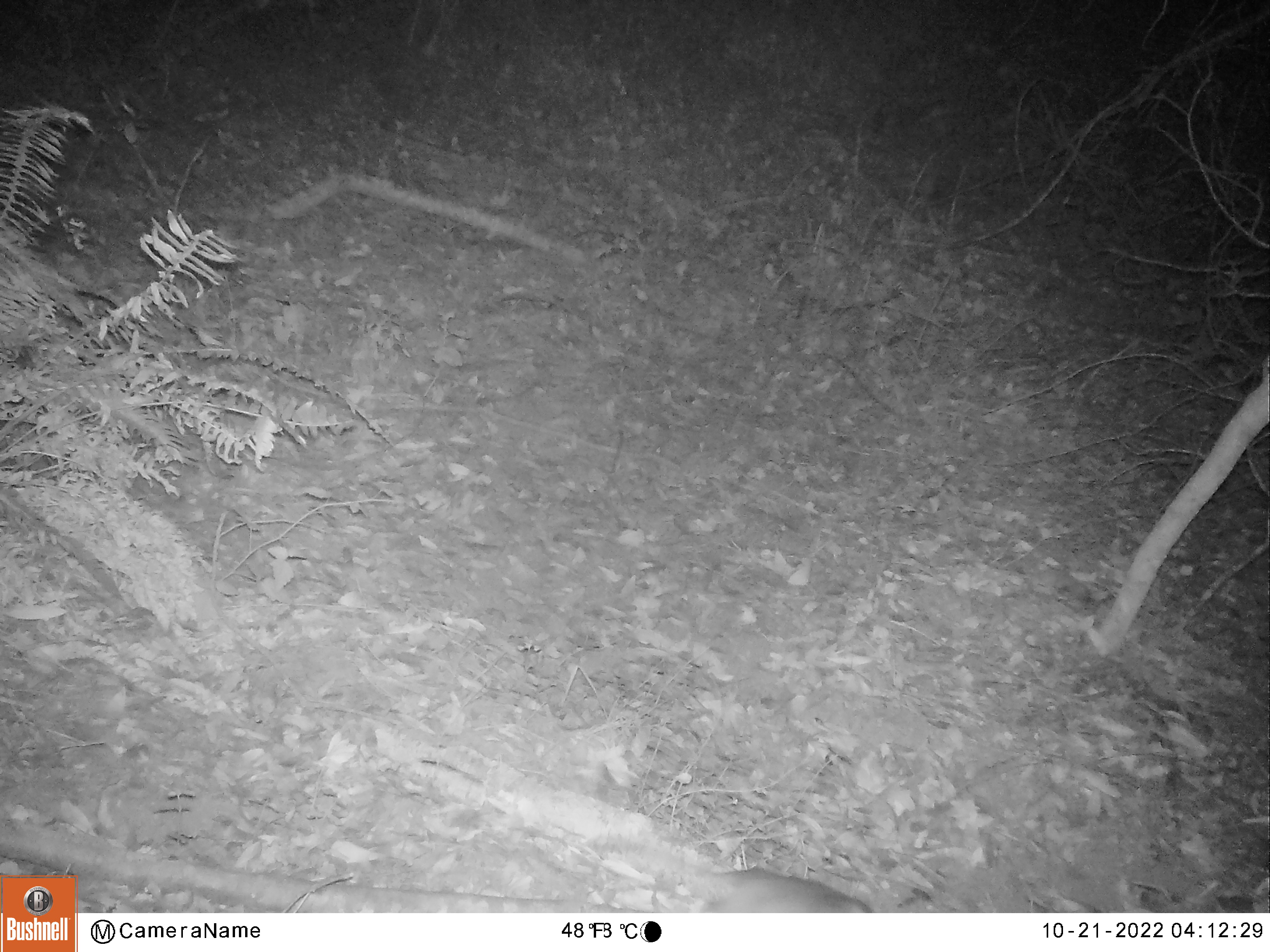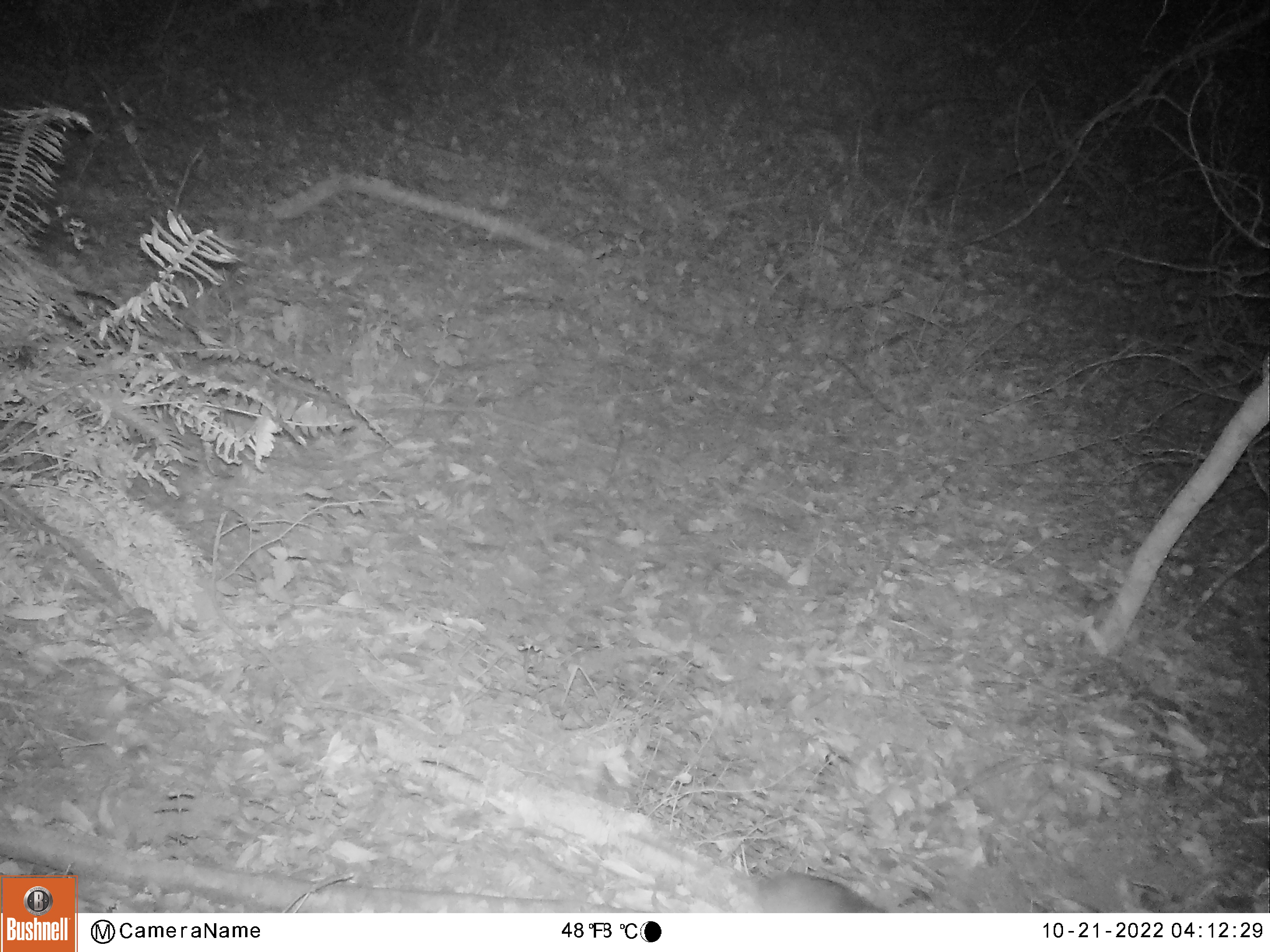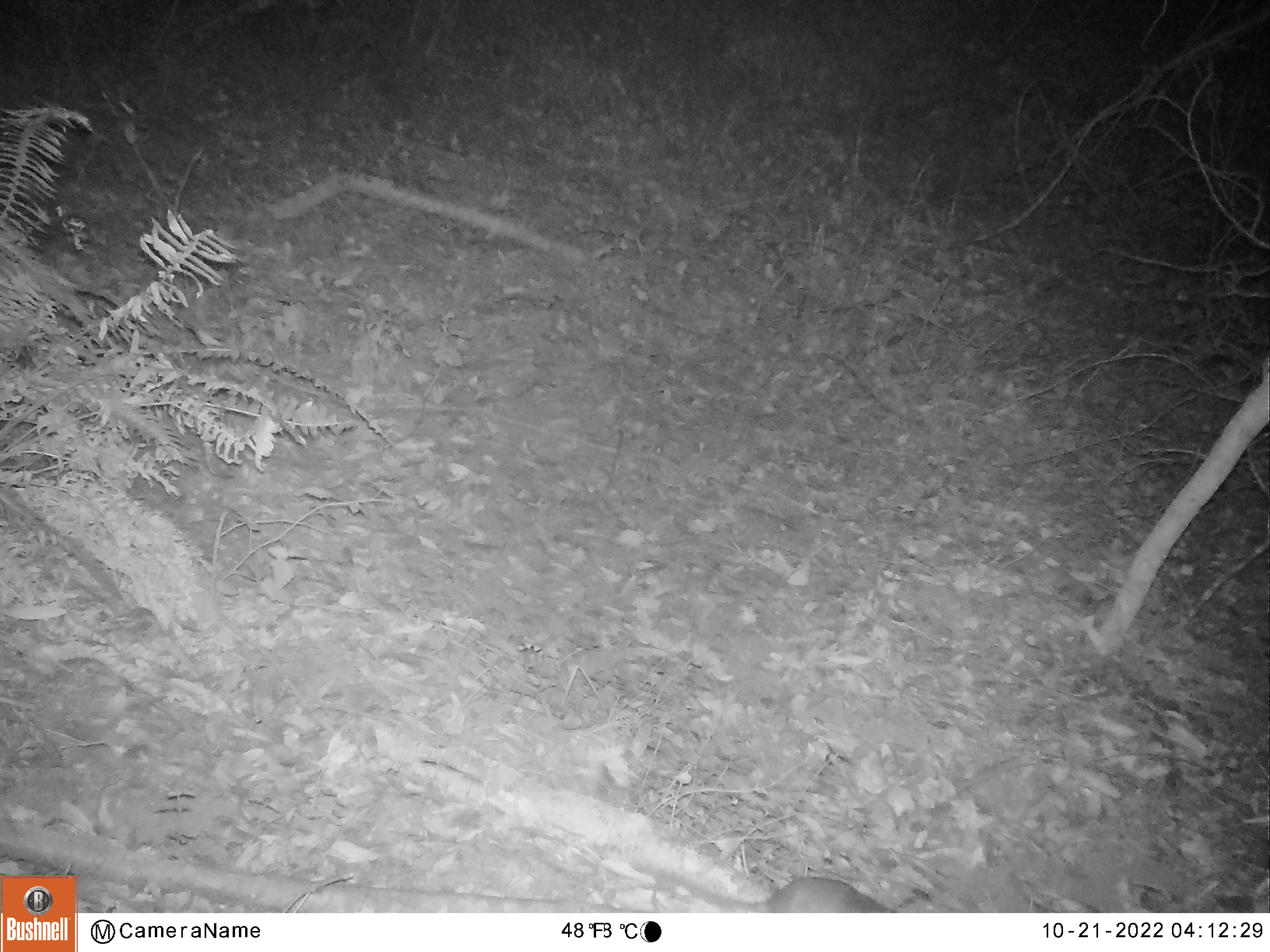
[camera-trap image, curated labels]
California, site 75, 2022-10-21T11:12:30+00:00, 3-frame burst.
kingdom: Animalia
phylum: Chordata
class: Mammalia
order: Rodentia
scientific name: Rodentia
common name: mouse or rat